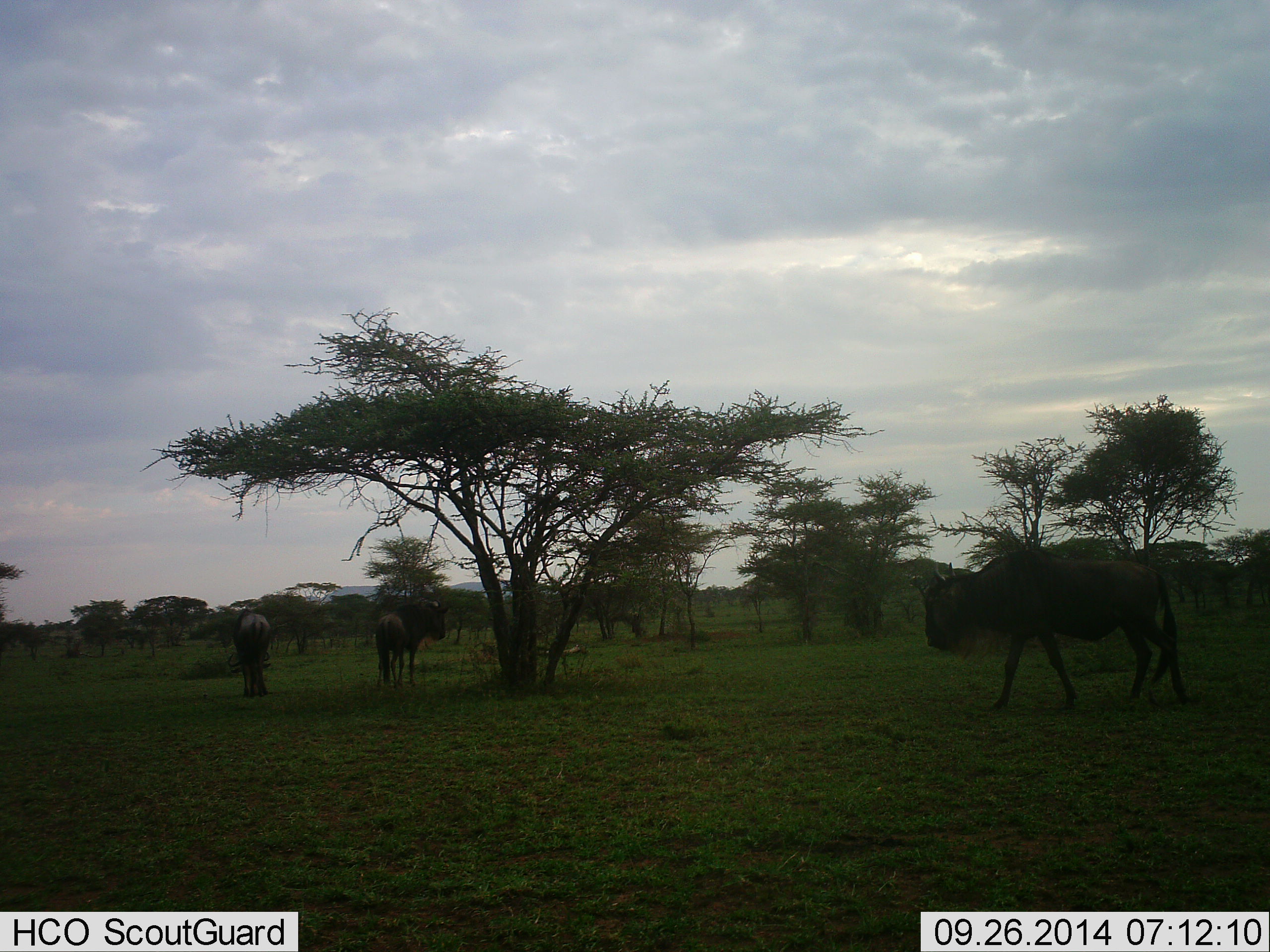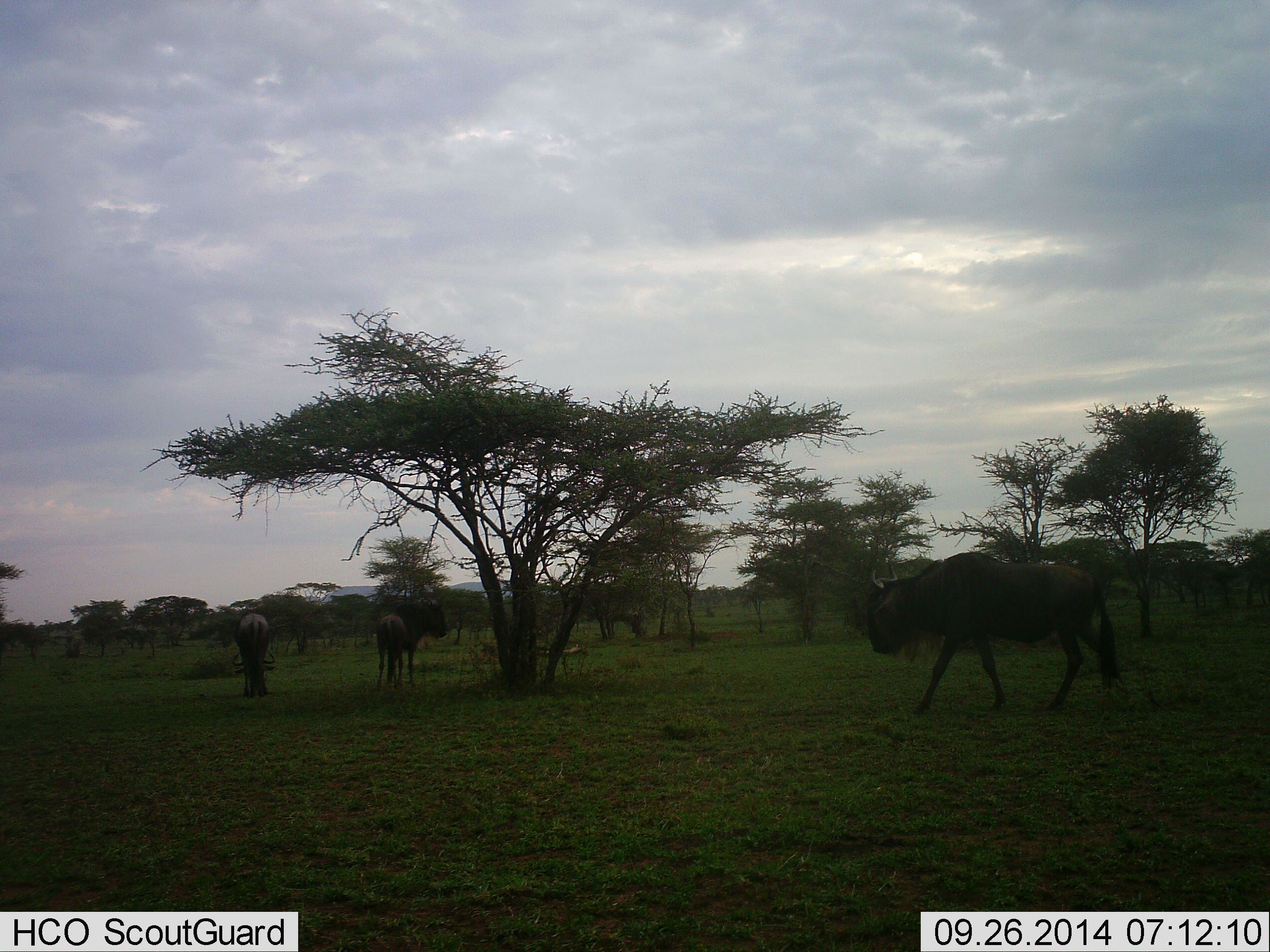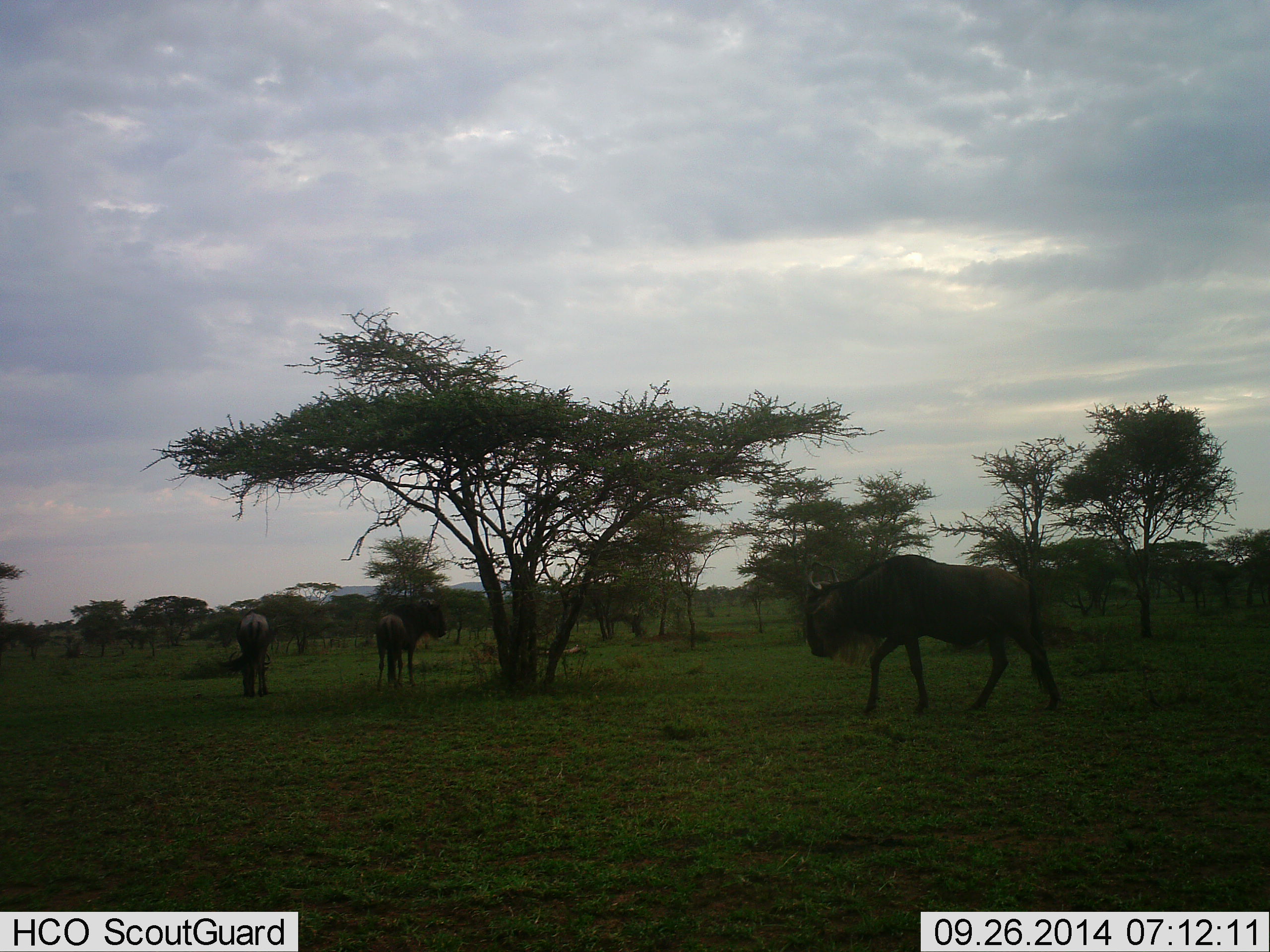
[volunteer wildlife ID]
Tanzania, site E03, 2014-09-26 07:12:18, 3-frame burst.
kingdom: Animalia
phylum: Chordata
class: Mammalia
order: Artiodactyla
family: Bovidae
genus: Connochaetes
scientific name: Connochaetes taurinus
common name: blue wildebeest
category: wildebeest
Wildebeest (blue wildebeest) (Connochaetes taurinus), count 4. Behavior (volunteer vote fractions): standing 80%, resting 0%, moving 100%, interacting 0%. Young present (vote fraction): 0%. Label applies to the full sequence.